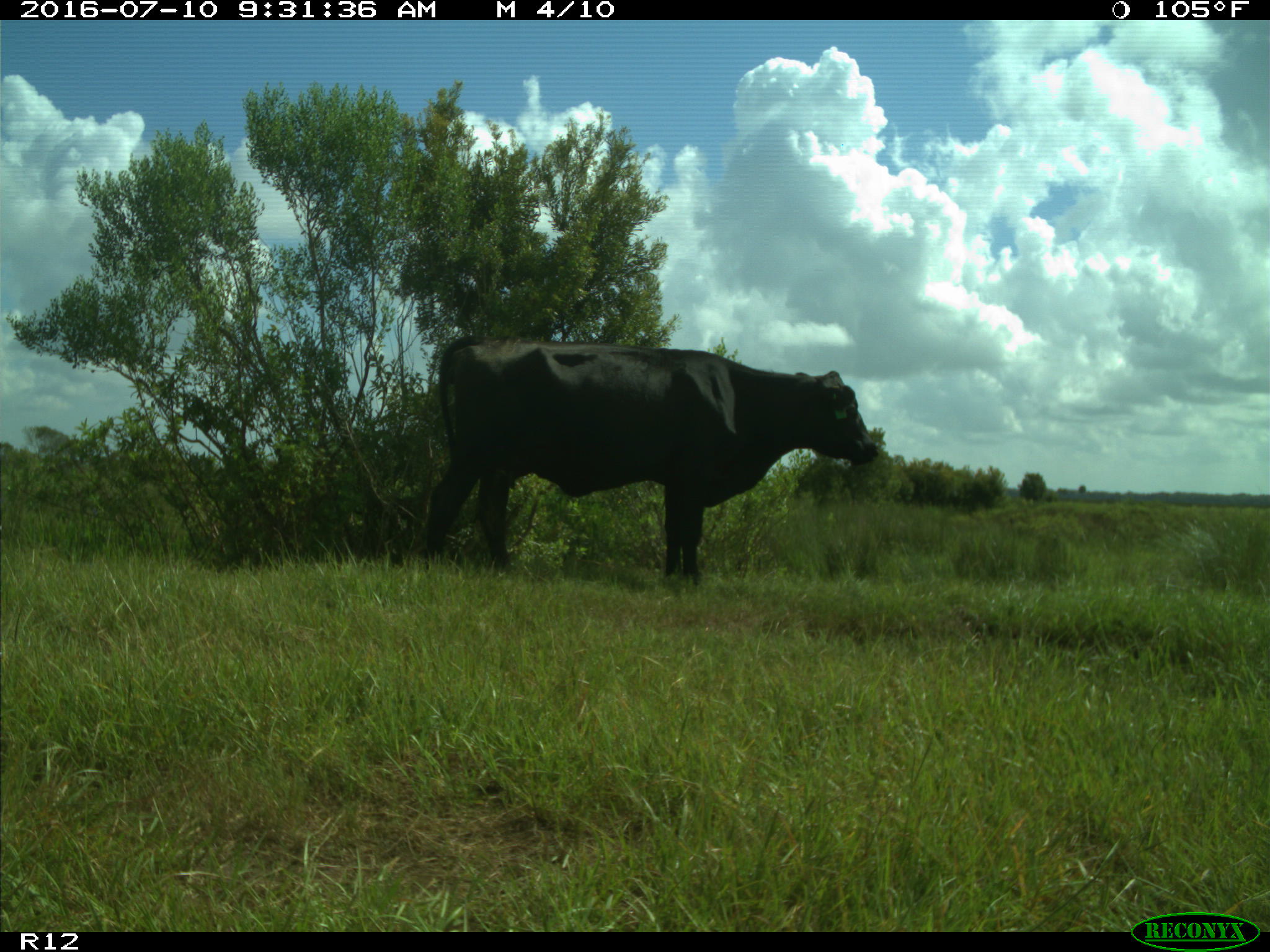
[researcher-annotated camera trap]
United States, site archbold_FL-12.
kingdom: Animalia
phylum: Chordata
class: Mammalia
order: Artiodactyla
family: Bovidae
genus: Bos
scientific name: Bos taurus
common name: domestic cow